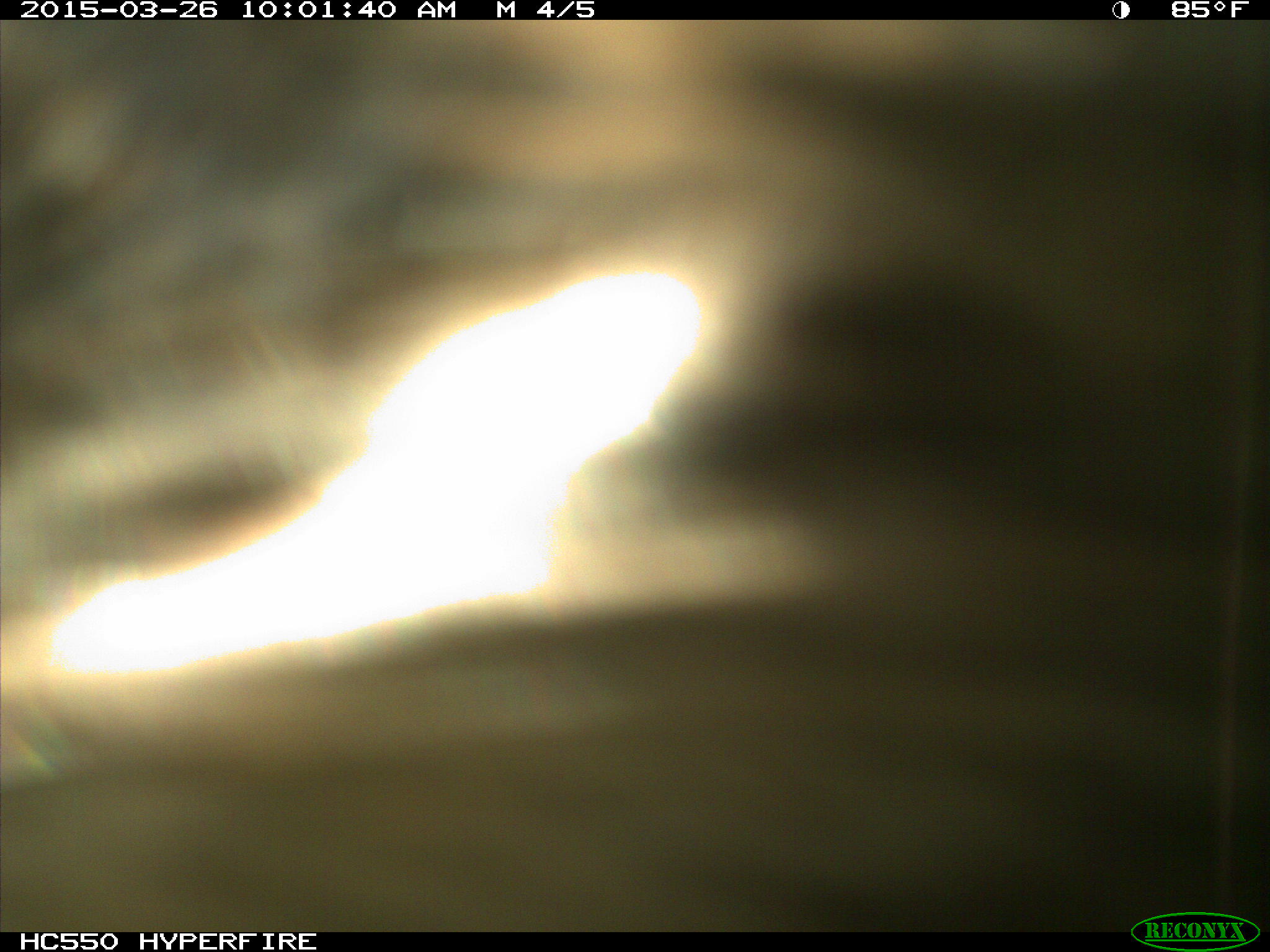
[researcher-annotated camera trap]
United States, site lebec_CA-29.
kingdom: Animalia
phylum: Chordata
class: Mammalia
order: Artiodactyla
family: Bovidae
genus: Bos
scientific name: Bos taurus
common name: domestic cow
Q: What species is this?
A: Bos taurus (domestic cow).